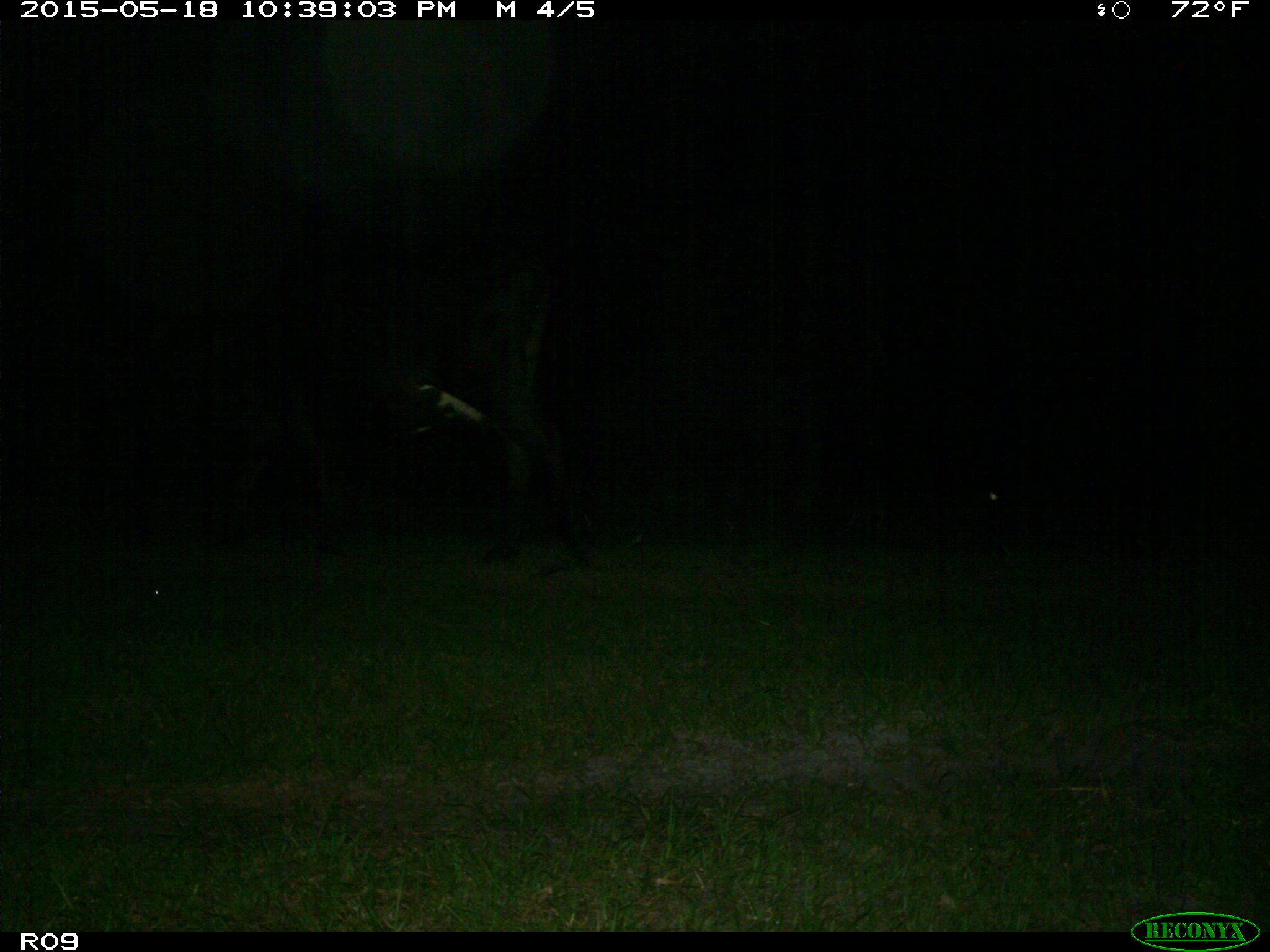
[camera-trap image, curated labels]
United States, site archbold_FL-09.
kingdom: Animalia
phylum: Chordata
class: Mammalia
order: Artiodactyla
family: Bovidae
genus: Bos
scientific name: Bos taurus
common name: domestic cow